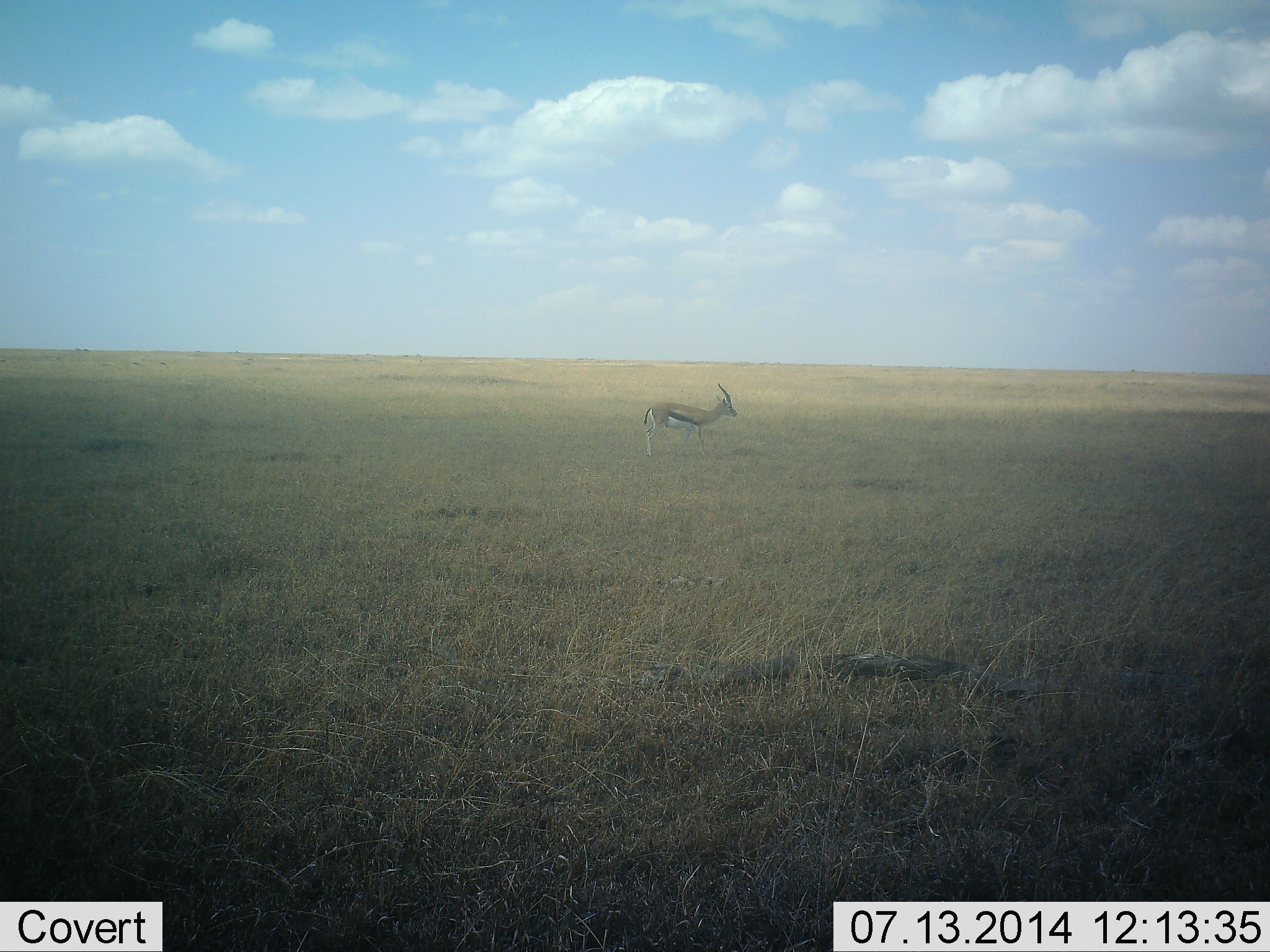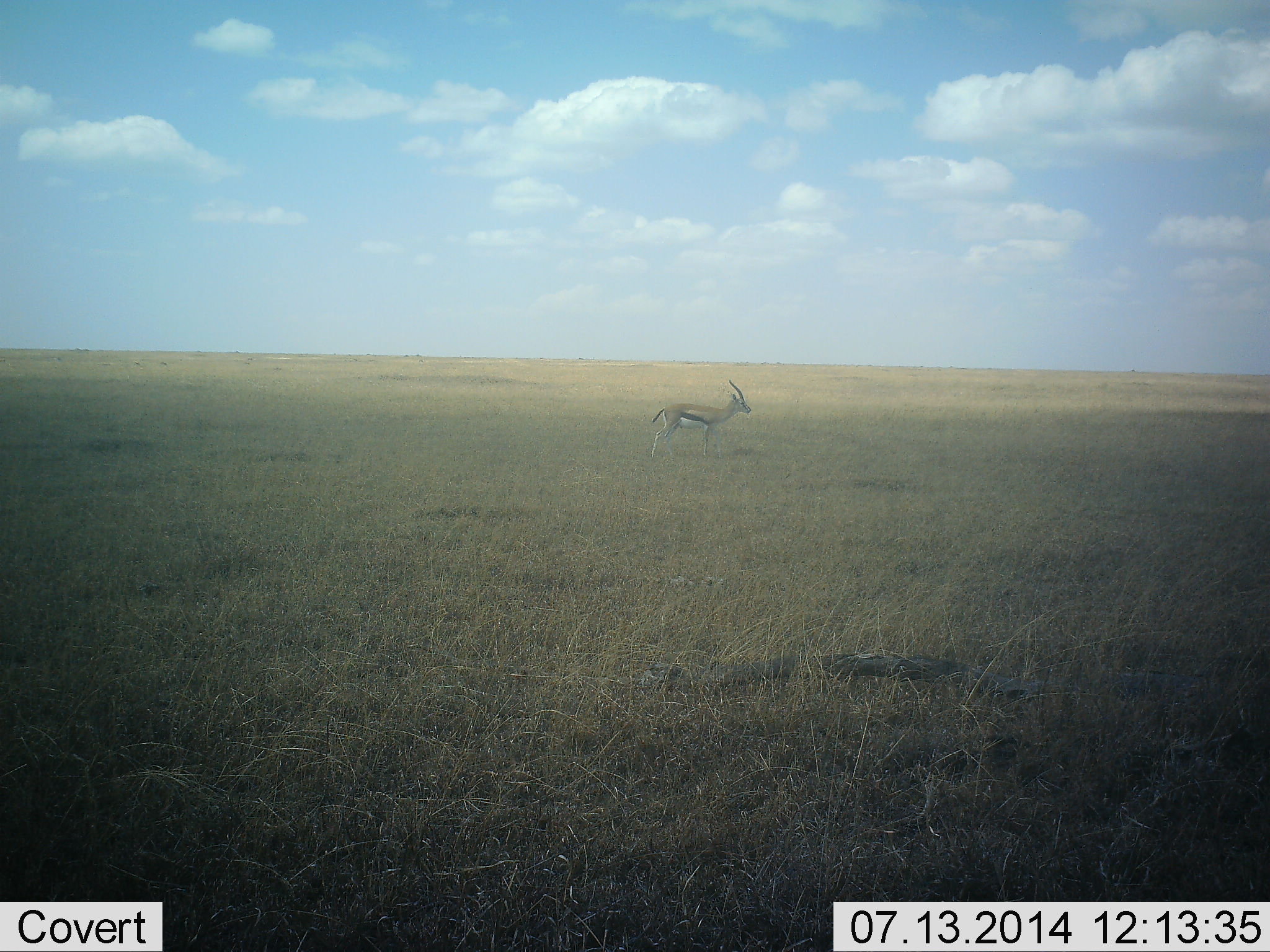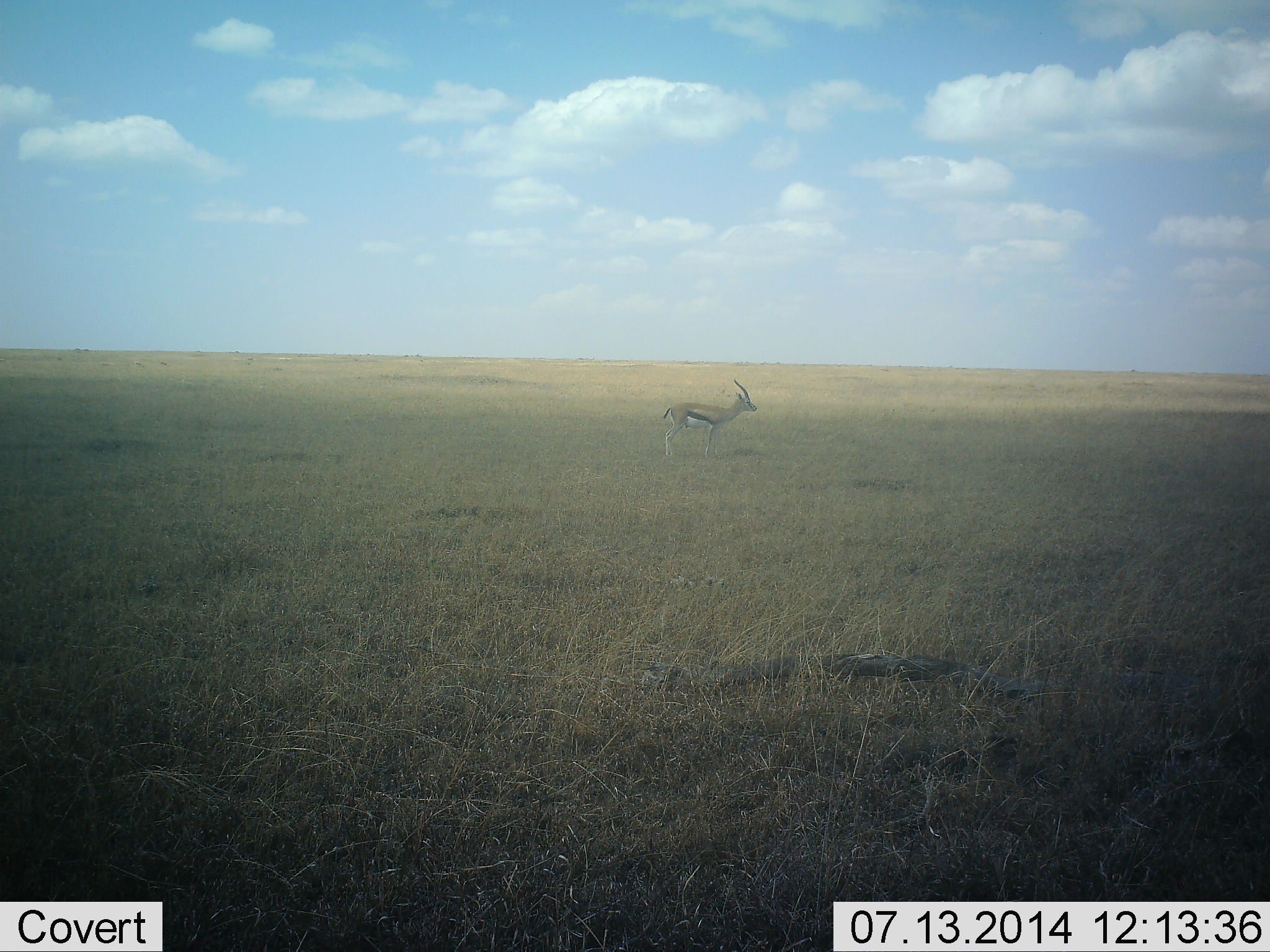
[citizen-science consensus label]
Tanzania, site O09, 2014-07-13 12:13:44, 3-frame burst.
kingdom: Animalia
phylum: Chordata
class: Mammalia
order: Artiodactyla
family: Bovidae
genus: Eudorcas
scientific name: Eudorcas thomsonii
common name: thomson's gazelle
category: gazellethomsons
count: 1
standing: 20%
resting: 0%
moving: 80%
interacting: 0%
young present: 0%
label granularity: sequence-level